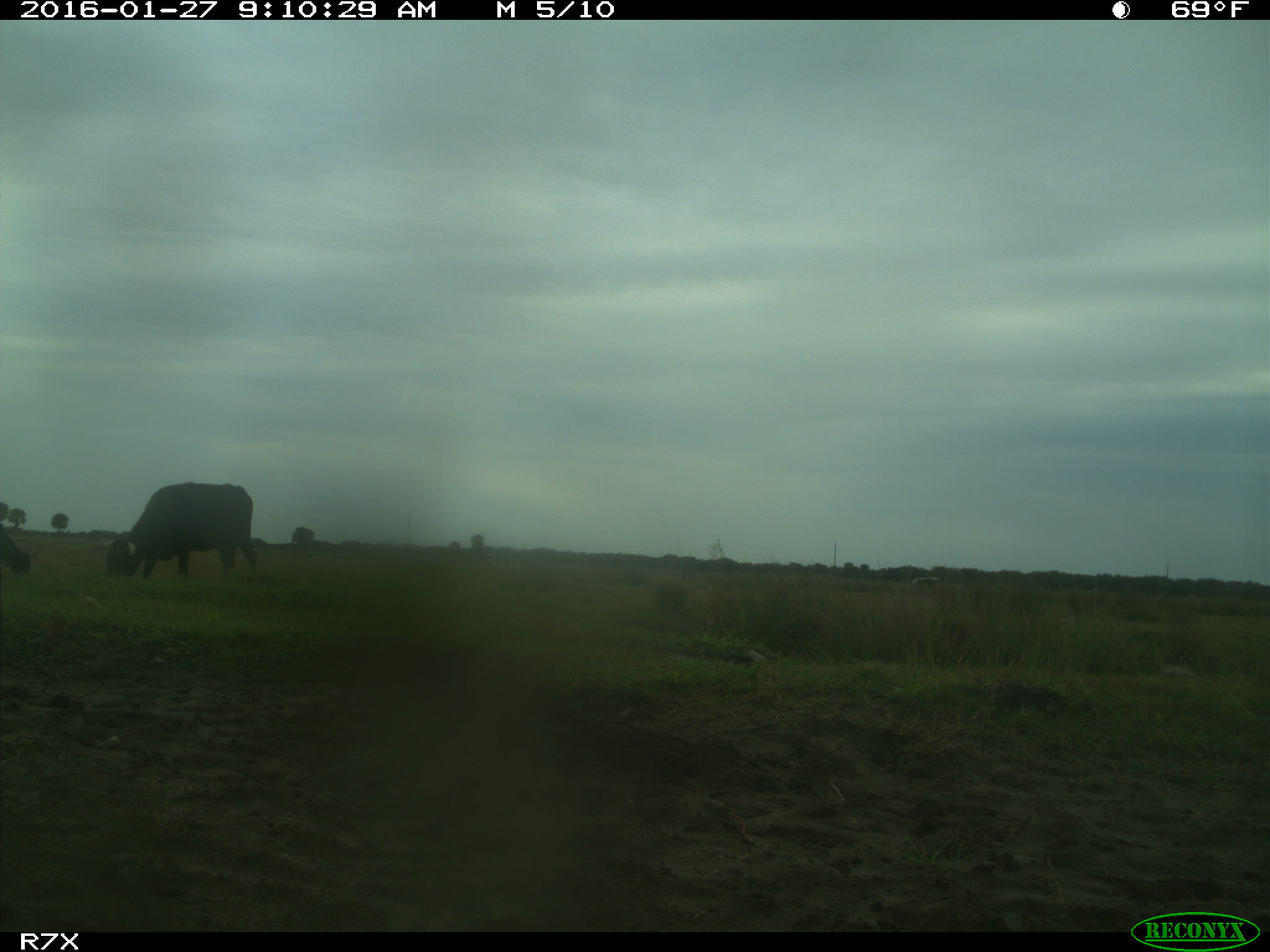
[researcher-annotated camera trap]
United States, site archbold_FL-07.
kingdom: Animalia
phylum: Chordata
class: Mammalia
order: Artiodactyla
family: Bovidae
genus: Bos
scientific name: Bos taurus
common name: domestic cow